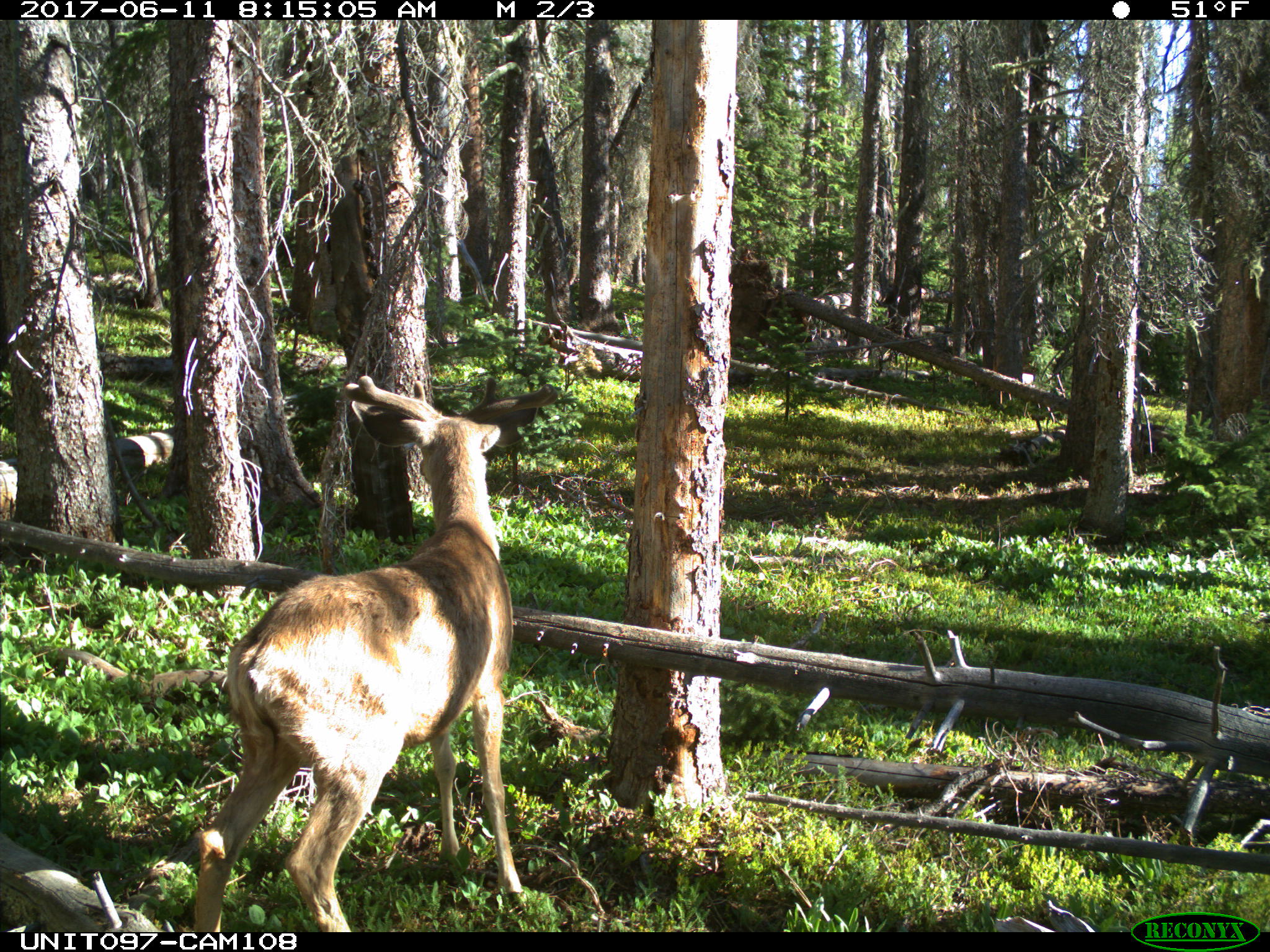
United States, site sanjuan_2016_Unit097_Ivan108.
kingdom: Animalia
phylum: Chordata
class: Mammalia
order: Artiodactyla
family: Cervidae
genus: Odocoileus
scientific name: Odocoileus hemionus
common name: mule deer